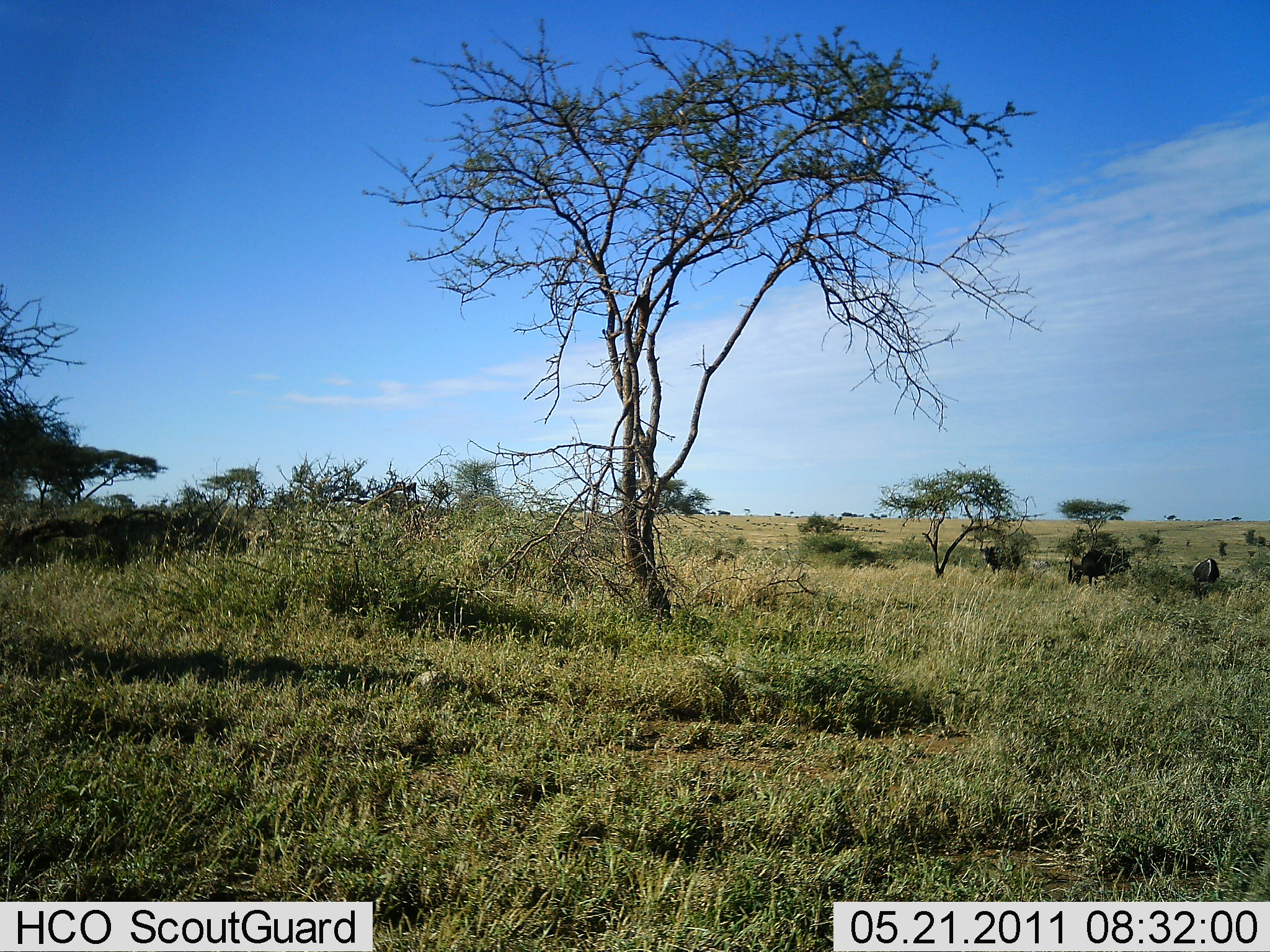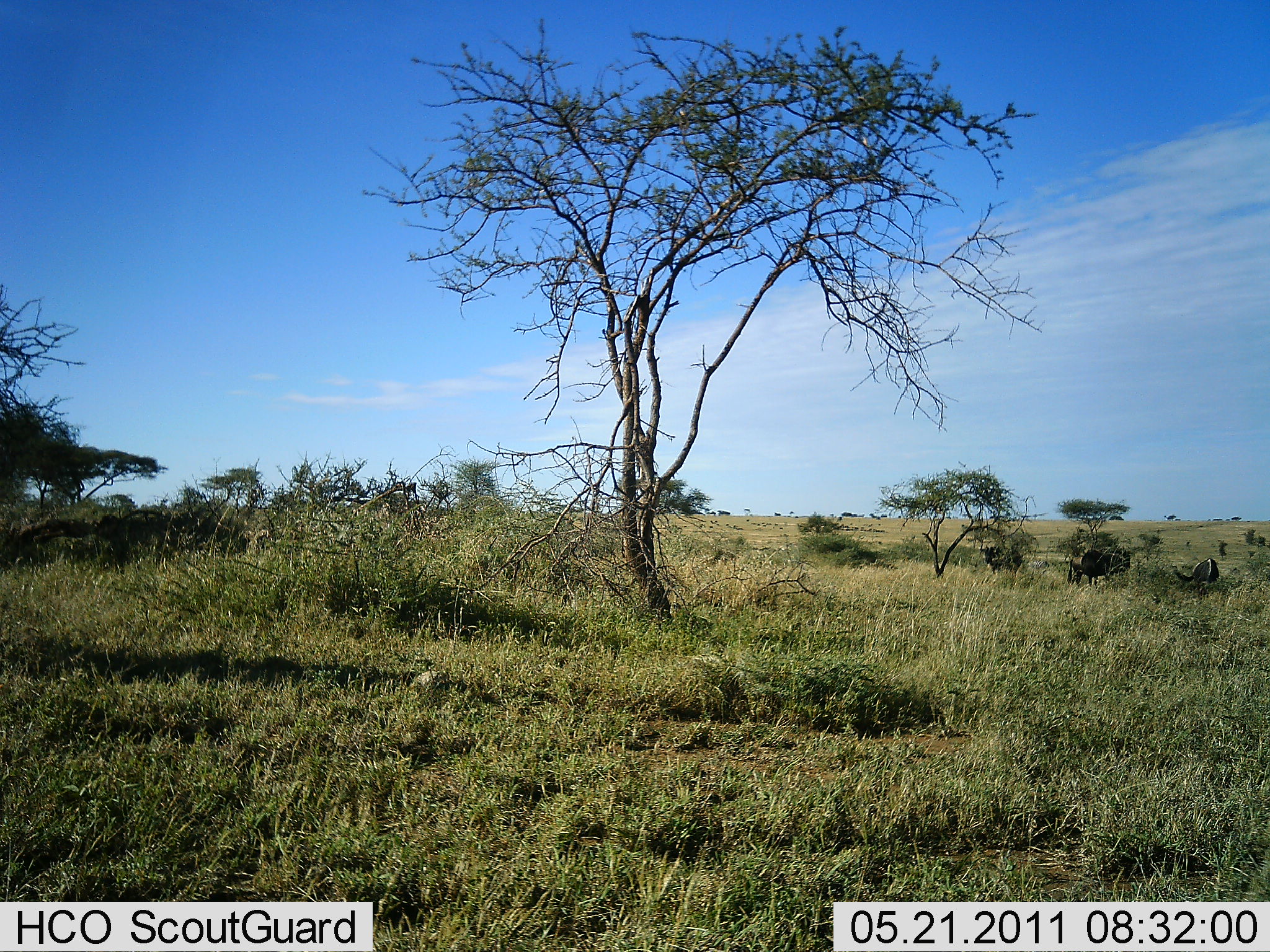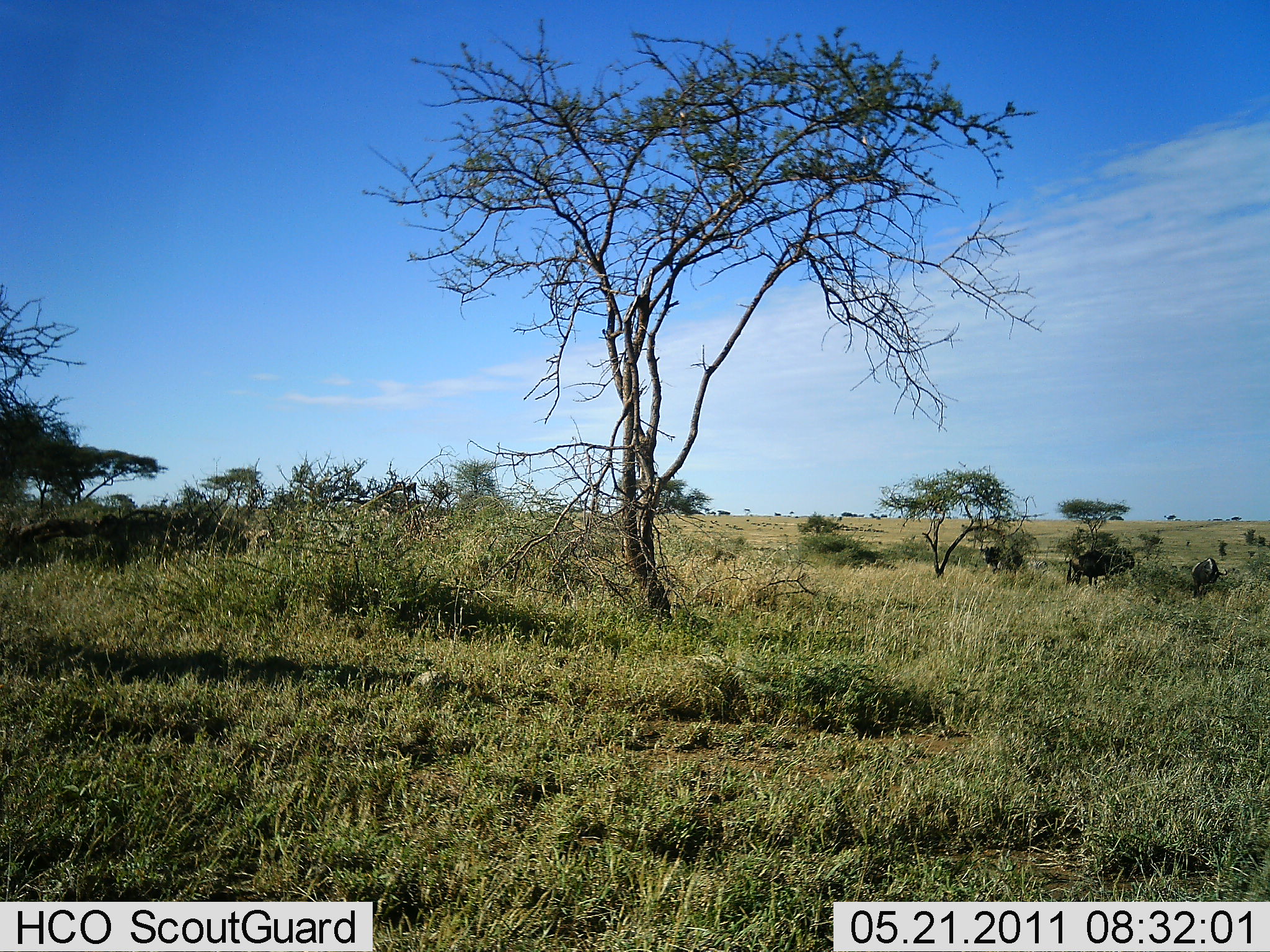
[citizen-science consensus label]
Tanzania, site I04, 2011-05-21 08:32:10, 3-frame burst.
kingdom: Animalia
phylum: Chordata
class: Mammalia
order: Artiodactyla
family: Bovidae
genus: Connochaetes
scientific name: Connochaetes taurinus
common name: blue wildebeest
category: wildebeest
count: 3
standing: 67%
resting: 0%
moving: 0%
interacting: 0%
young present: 0%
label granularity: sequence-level